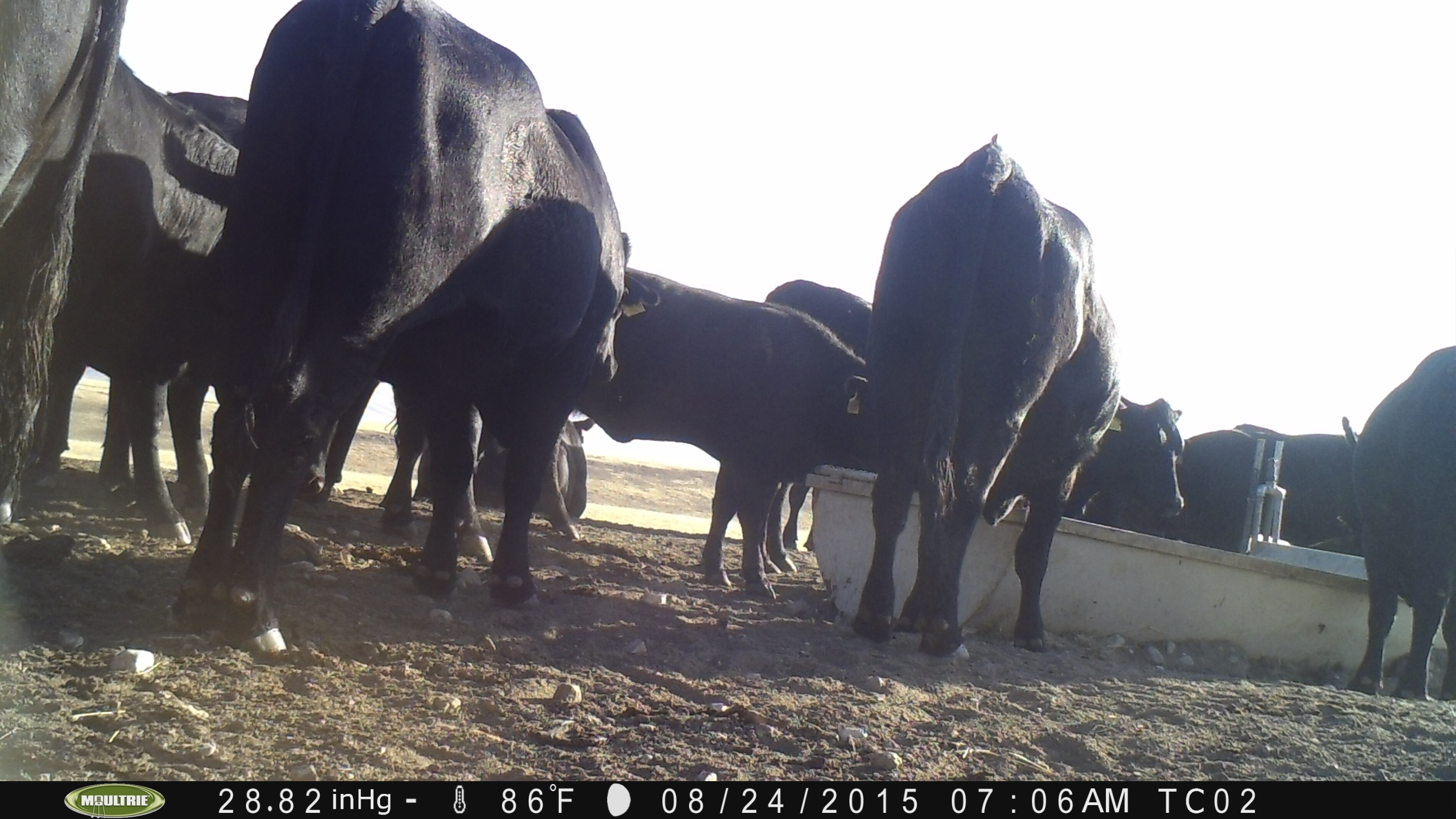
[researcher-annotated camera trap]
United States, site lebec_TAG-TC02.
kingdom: Animalia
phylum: Chordata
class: Mammalia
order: Artiodactyla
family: Bovidae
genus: Bos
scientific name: Bos taurus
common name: domestic cow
Bos taurus (domestic cow).